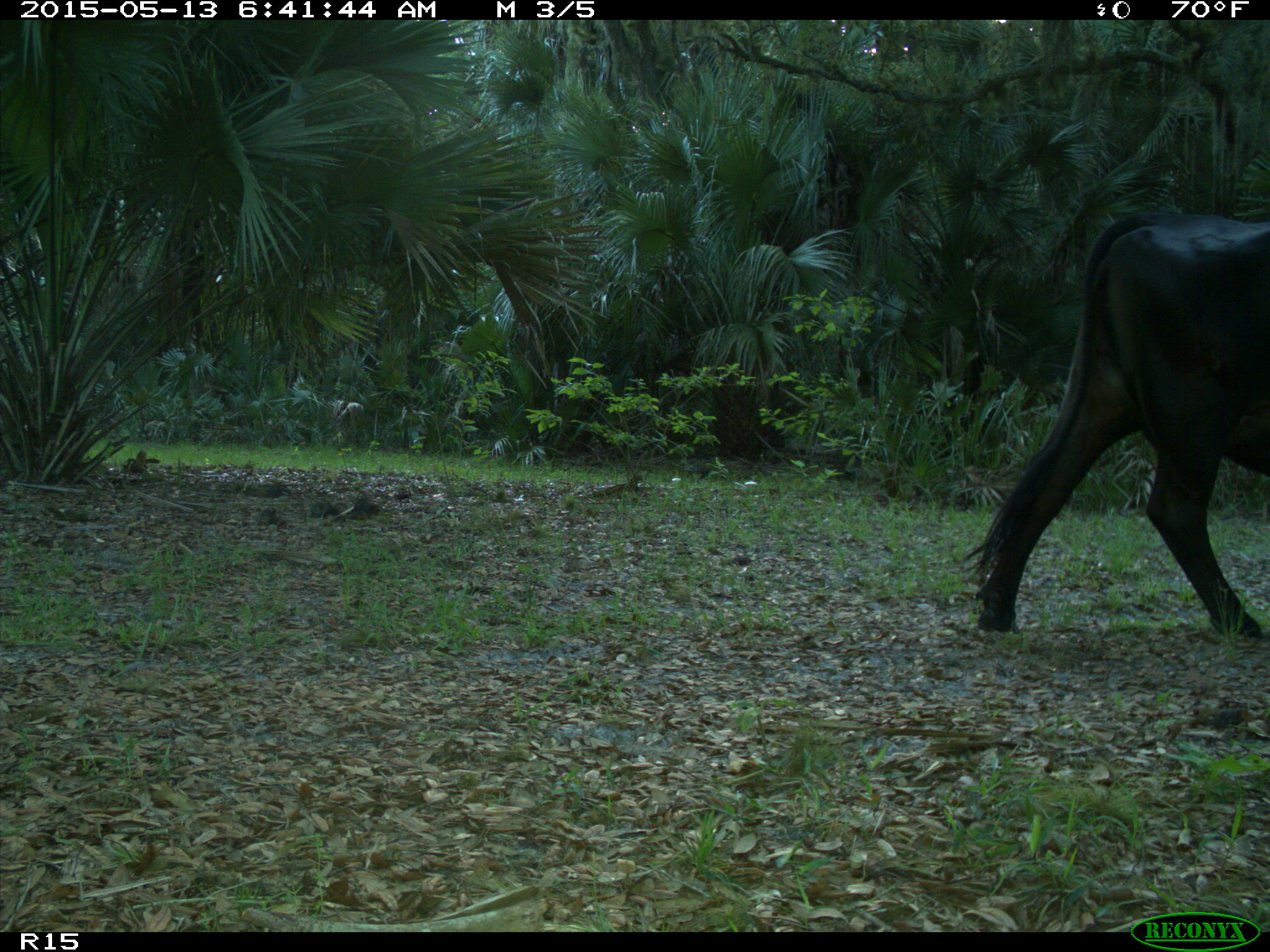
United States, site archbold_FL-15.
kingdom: Animalia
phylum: Chordata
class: Mammalia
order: Artiodactyla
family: Bovidae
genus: Bos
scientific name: Bos taurus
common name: domestic cow